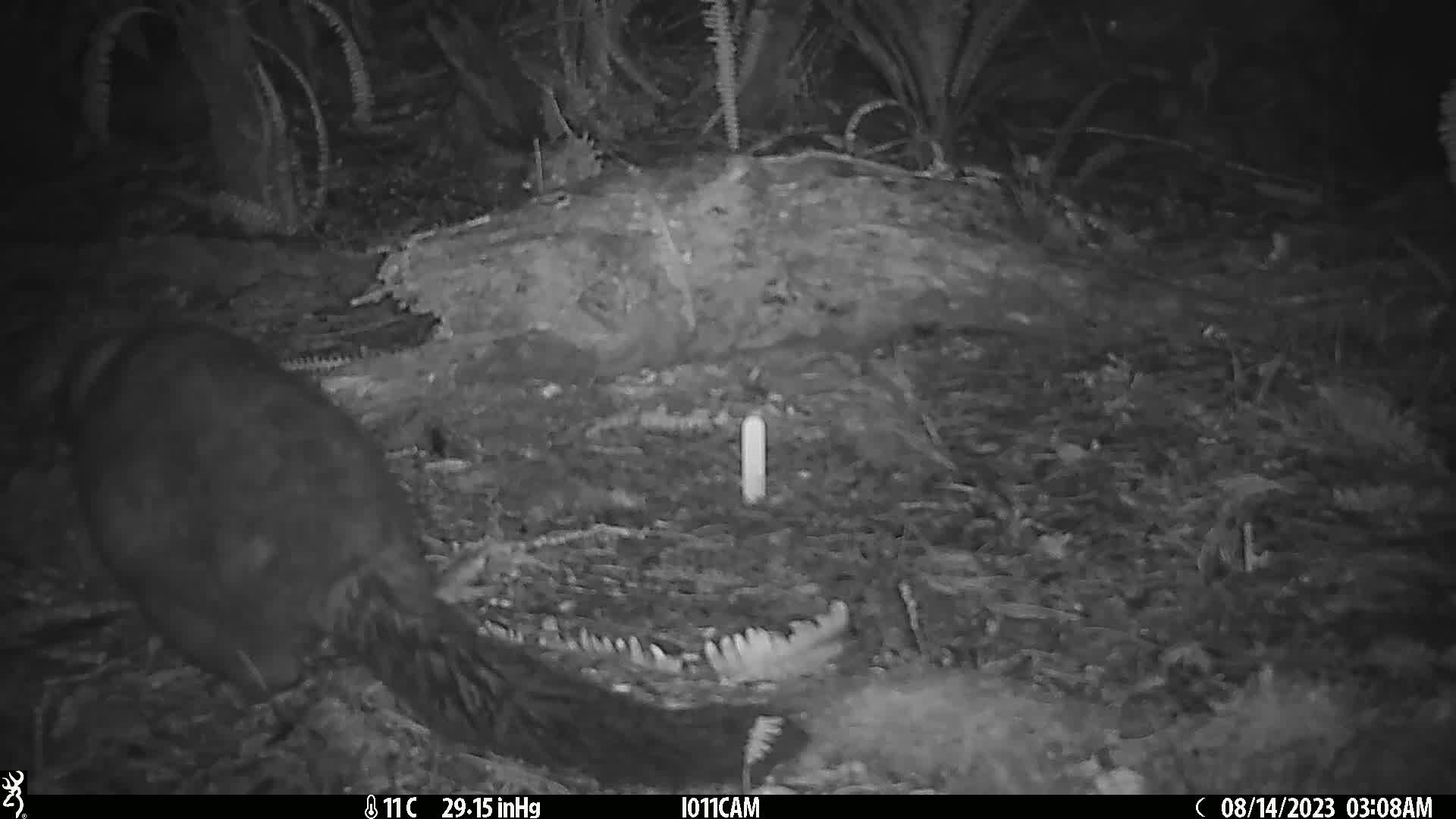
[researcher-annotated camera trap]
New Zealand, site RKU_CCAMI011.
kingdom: Animalia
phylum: Chordata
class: Mammalia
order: Diprotodontia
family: Phalangeridae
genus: Trichosurus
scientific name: Trichosurus vulpecula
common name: common brushtail possum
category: possum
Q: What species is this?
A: Possum (common brushtail possum) (Trichosurus vulpecula).